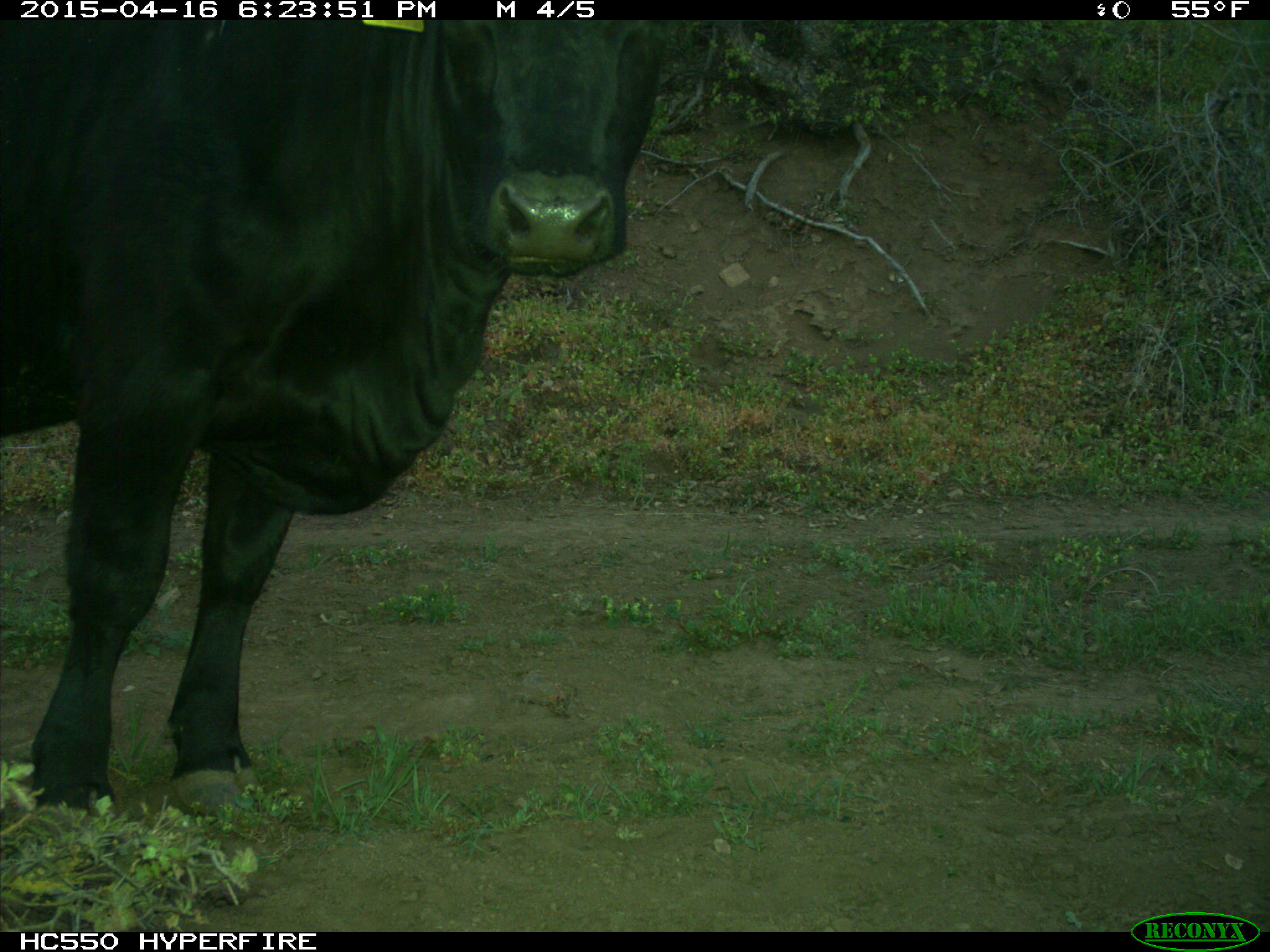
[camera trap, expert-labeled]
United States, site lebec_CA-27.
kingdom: Animalia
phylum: Chordata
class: Mammalia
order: Artiodactyla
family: Bovidae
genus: Bos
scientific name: Bos taurus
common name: domestic cow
Bos taurus (domestic cow).